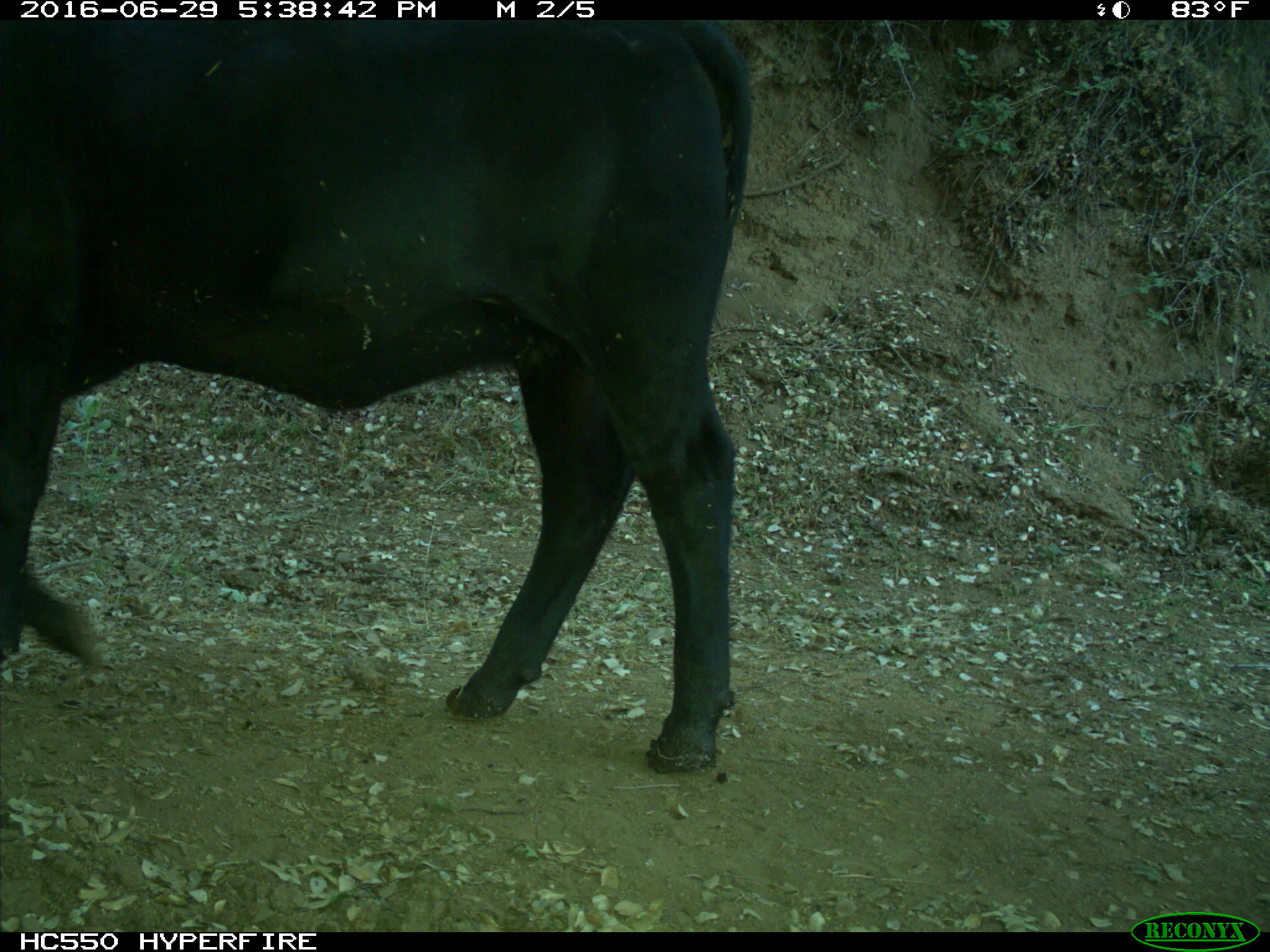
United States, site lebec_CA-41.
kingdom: Animalia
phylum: Chordata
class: Mammalia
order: Artiodactyla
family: Bovidae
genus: Bos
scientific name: Bos taurus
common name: domestic cow